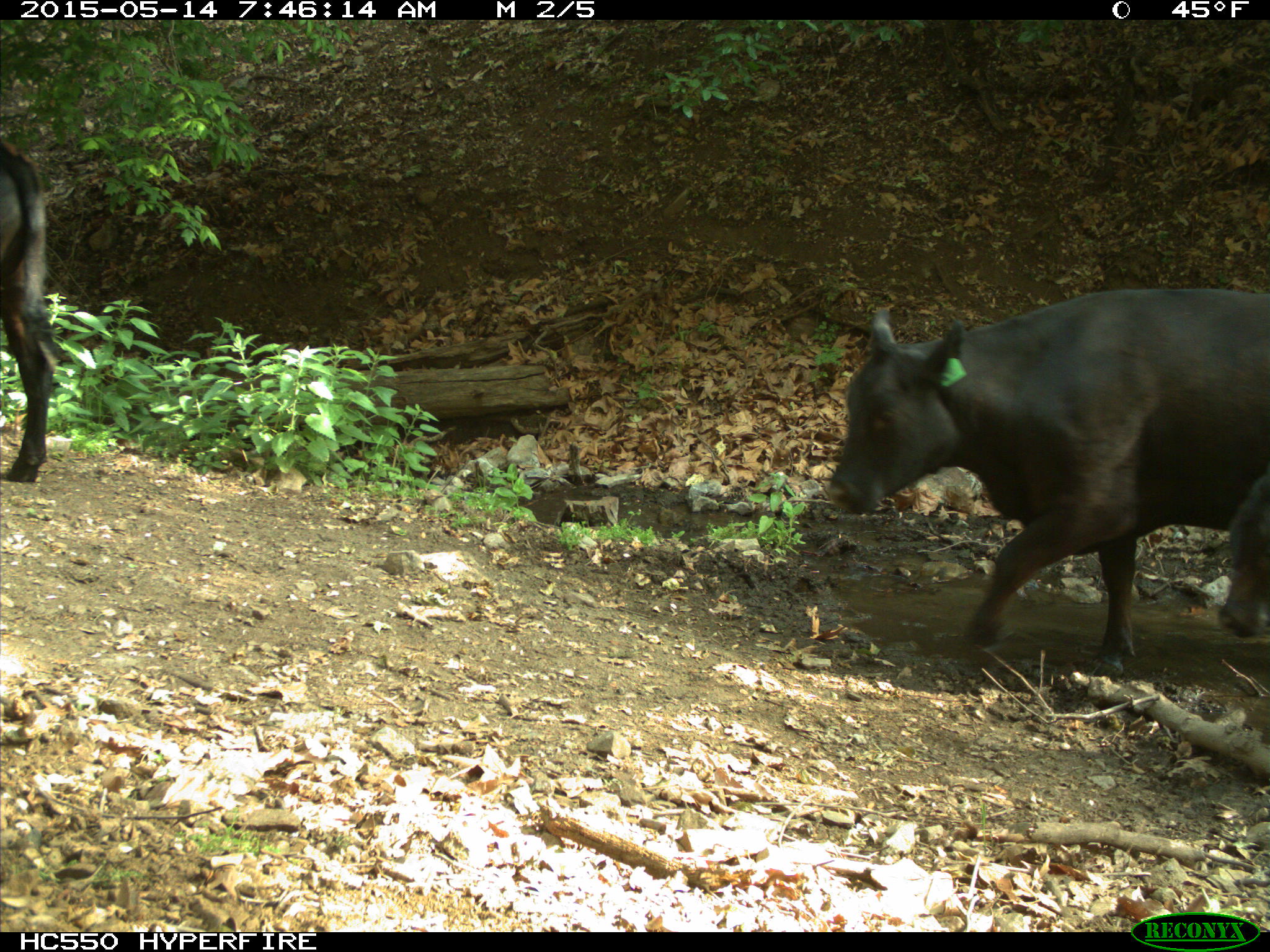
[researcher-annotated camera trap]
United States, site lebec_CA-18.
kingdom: Animalia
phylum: Chordata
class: Mammalia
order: Artiodactyla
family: Bovidae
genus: Bos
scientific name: Bos taurus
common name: domestic cow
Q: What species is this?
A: Bos taurus (domestic cow).